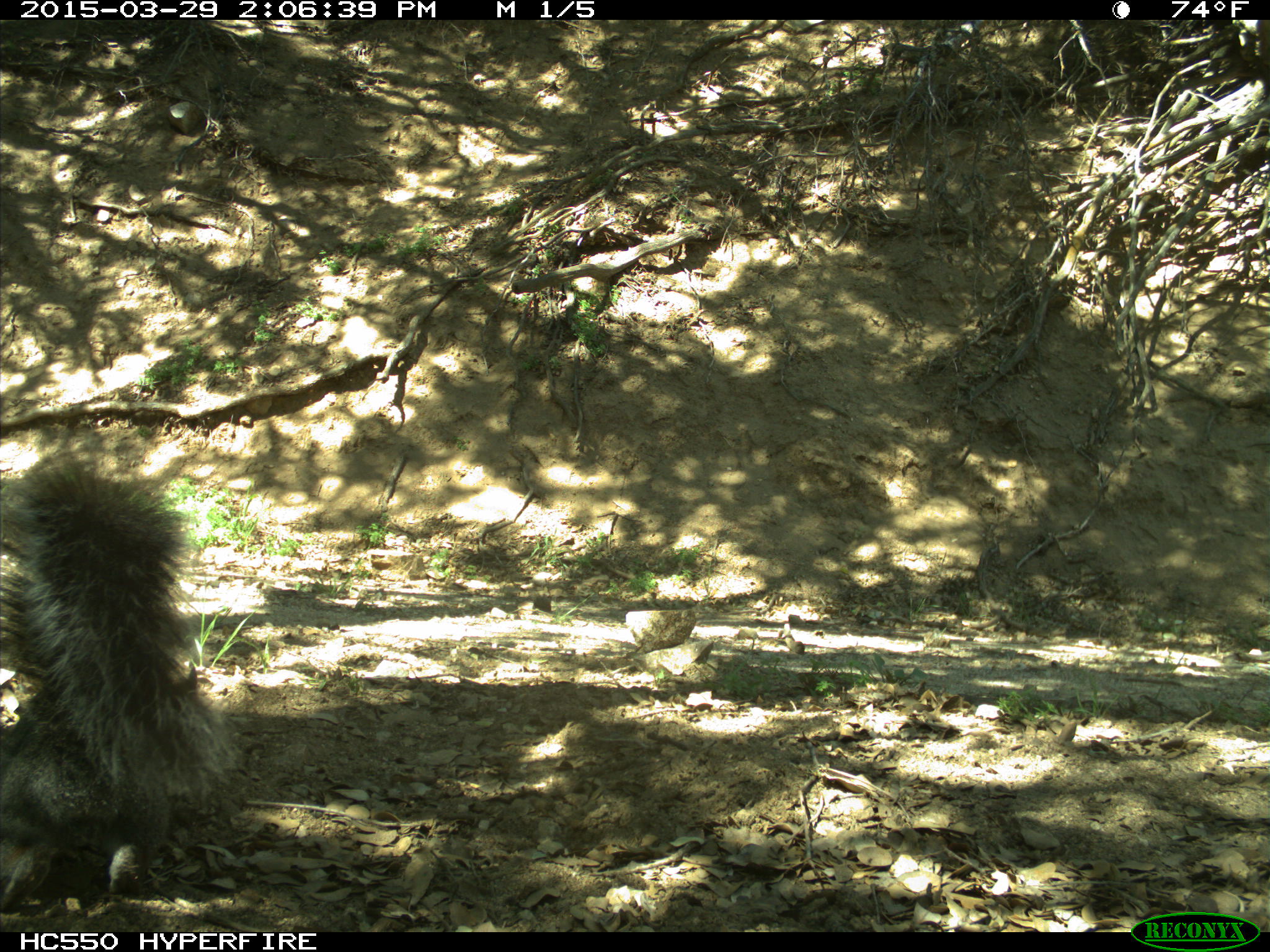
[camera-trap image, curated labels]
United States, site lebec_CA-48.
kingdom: Animalia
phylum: Chordata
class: Mammalia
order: Rodentia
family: Sciuridae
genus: Sciurus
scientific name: Sciurus carolinensis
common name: eastern gray squirrel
Sciurus carolinensis (eastern gray squirrel).